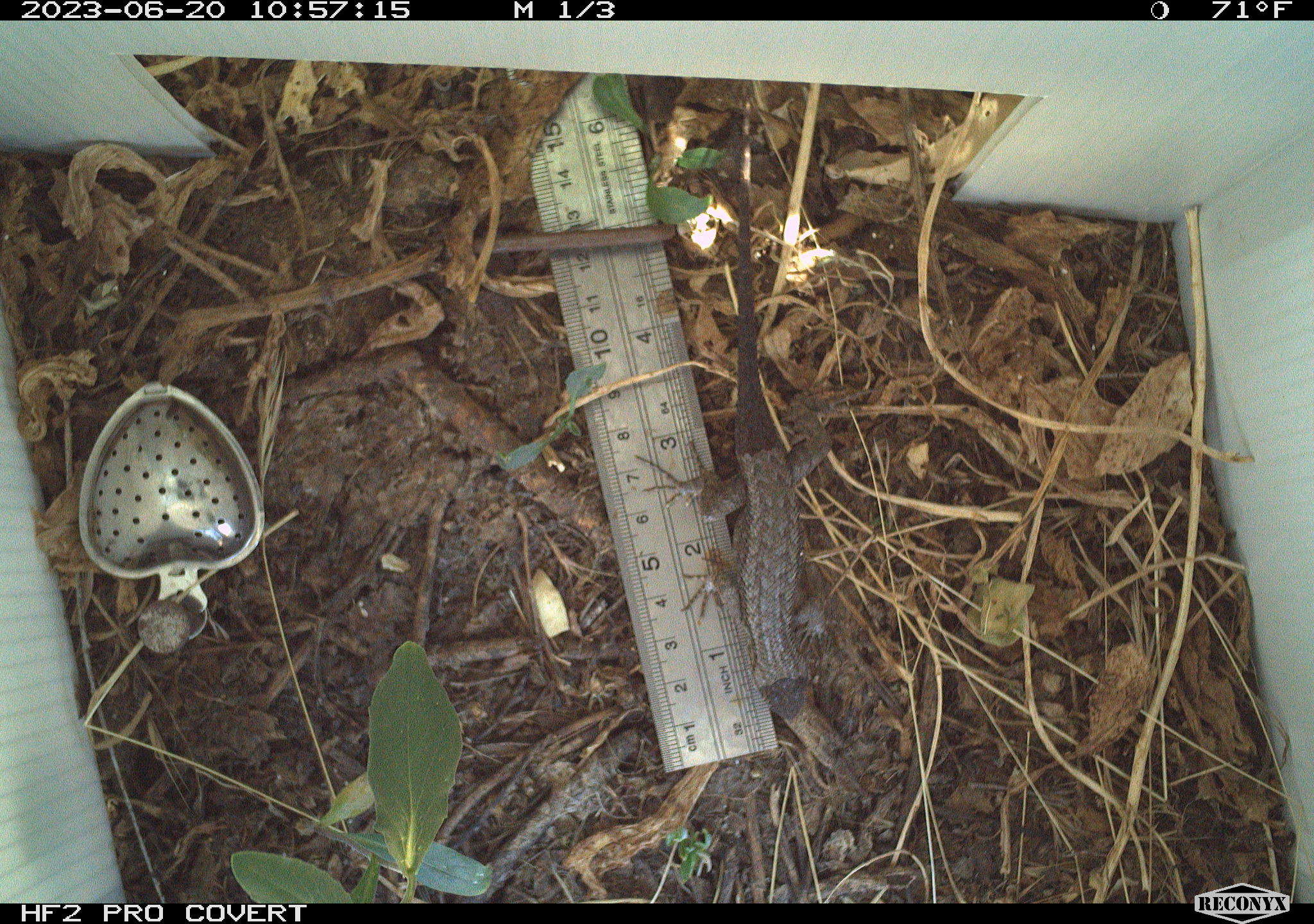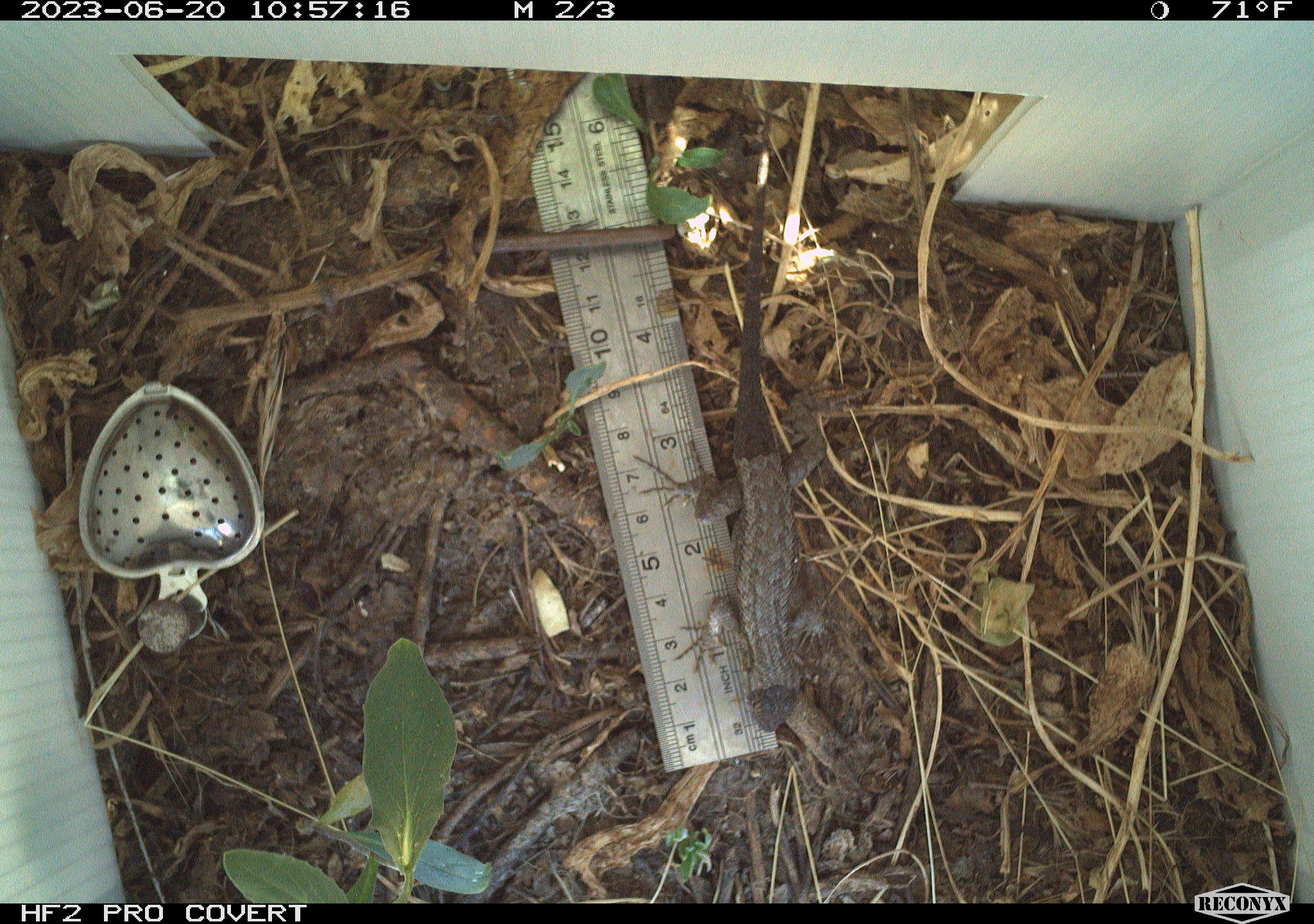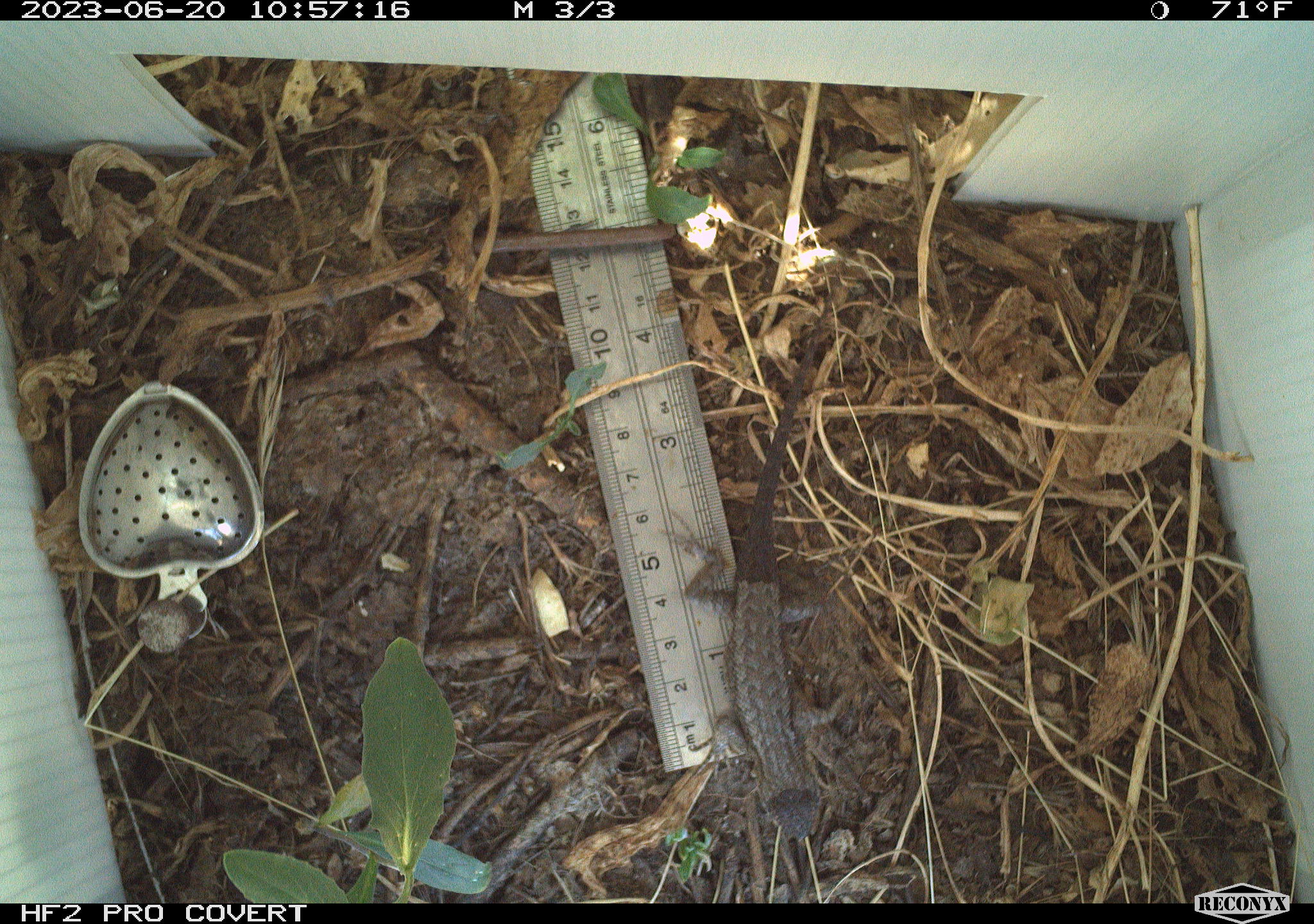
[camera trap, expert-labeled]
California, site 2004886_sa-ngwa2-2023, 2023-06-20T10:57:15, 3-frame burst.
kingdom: Animalia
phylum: Chordata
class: Reptilia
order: Squamata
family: Phrynosomatidae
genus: Sceloporus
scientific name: Sceloporus occidentalis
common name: western fence lizard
Western fence lizard (Sceloporus occidentalis).